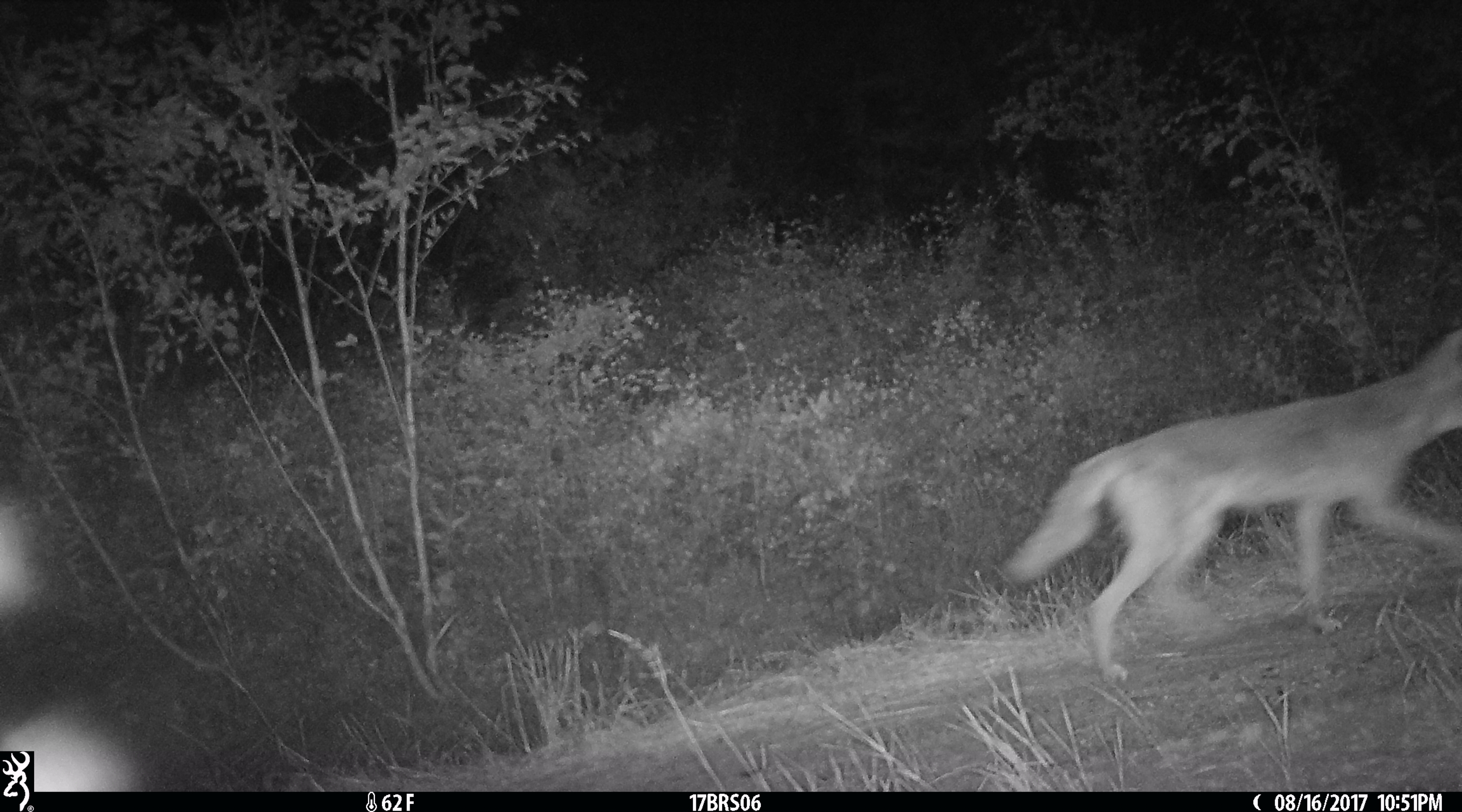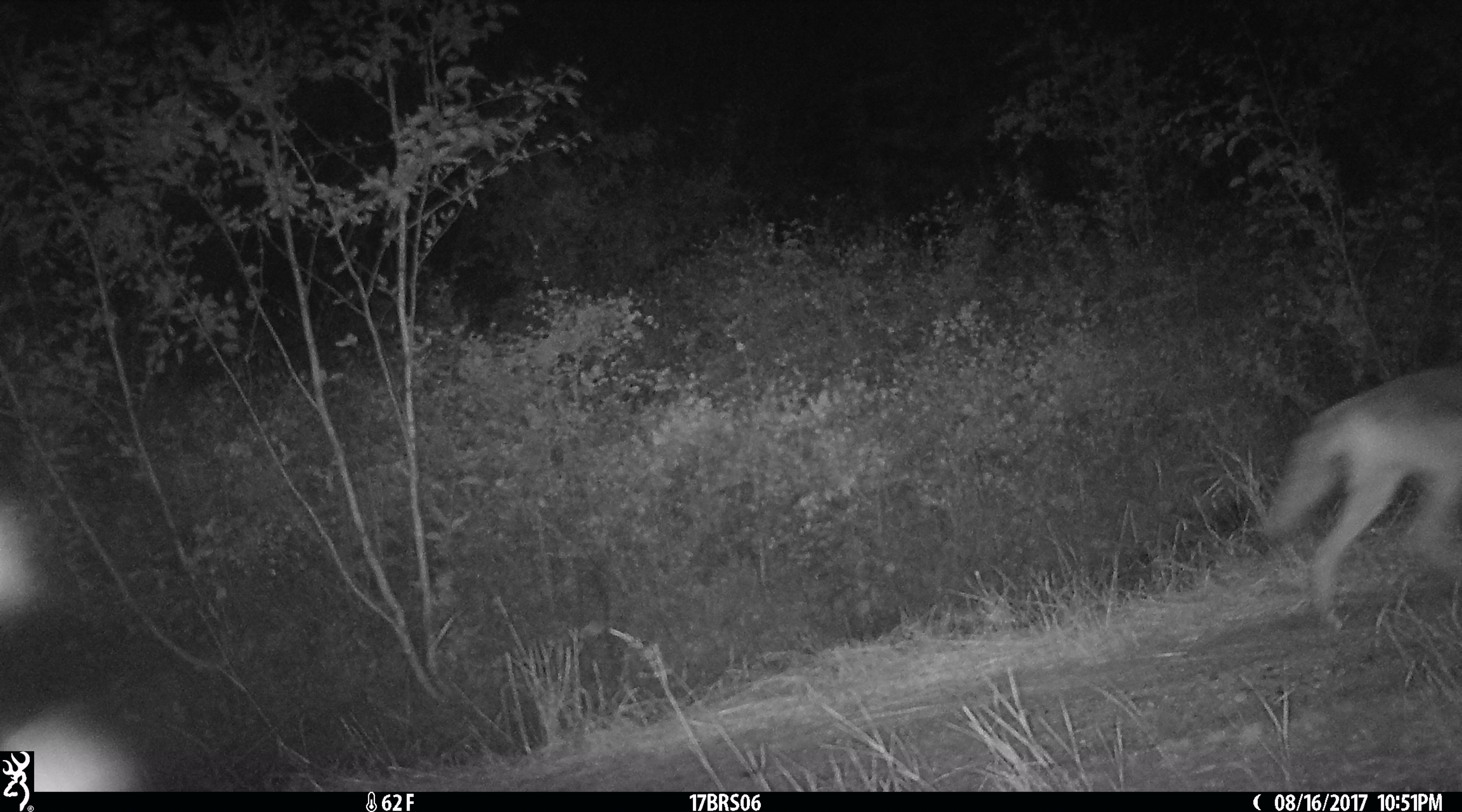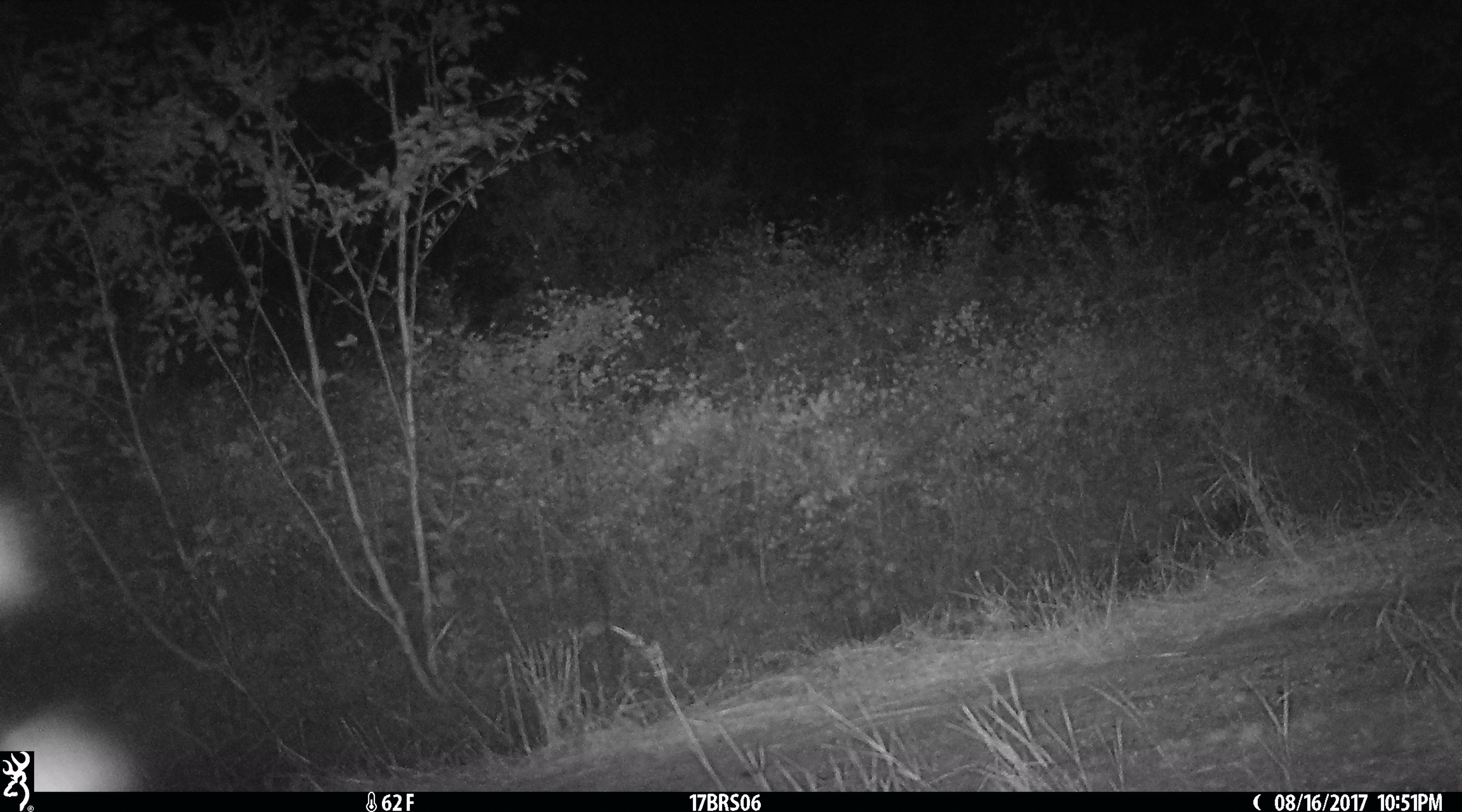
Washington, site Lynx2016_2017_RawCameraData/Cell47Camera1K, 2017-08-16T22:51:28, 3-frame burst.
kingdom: Animalia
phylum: Chordata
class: Mammalia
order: Carnivora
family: Canidae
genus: Canis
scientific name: Canis latrans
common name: coyote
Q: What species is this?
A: Canis latrans (coyote).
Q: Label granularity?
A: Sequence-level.